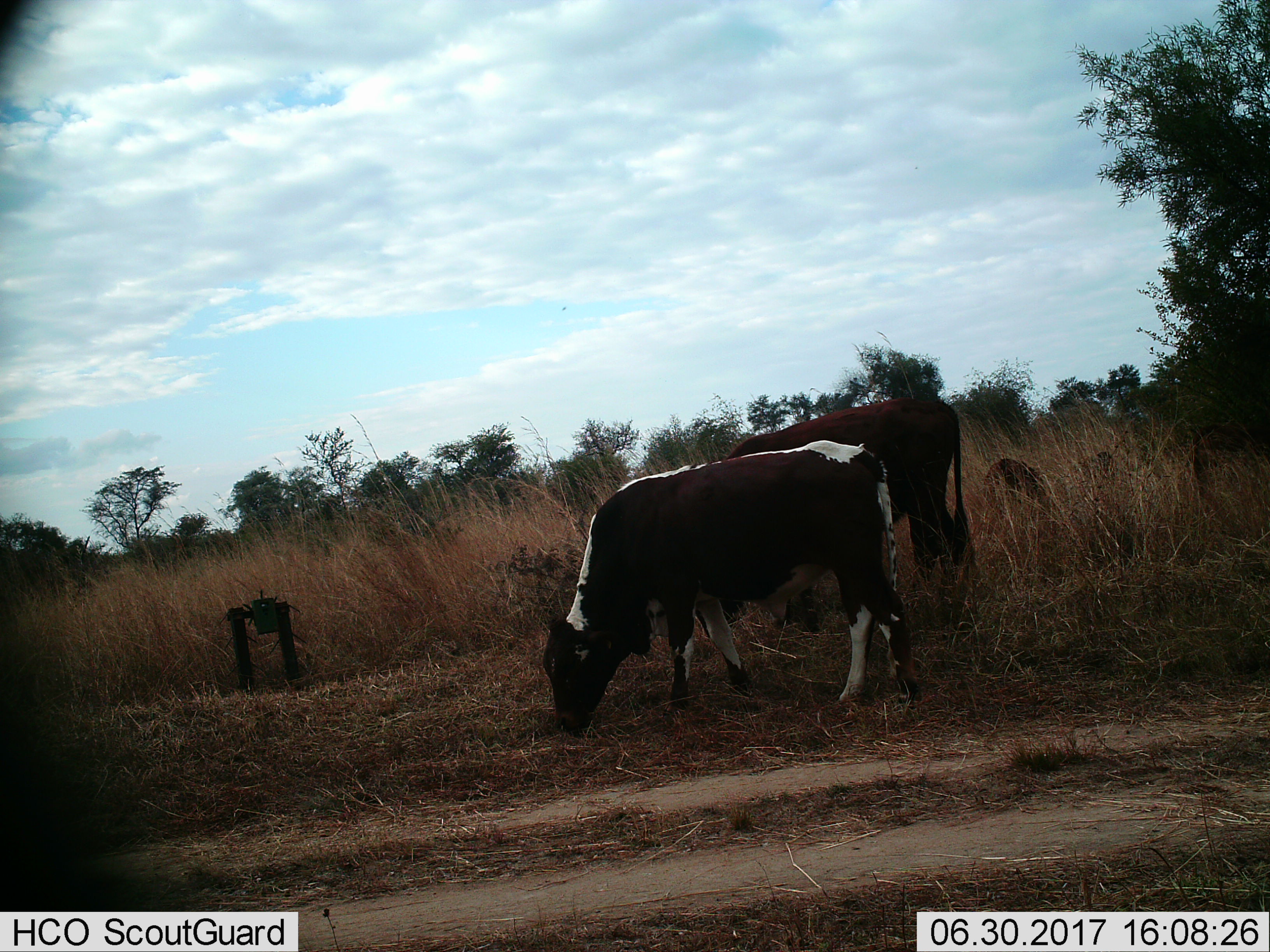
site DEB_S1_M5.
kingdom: Animalia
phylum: Chordata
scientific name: Vertebrata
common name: domestic animal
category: domesticanimal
Domesticanimal (domestic animal) (Vertebrata), count 2. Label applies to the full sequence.